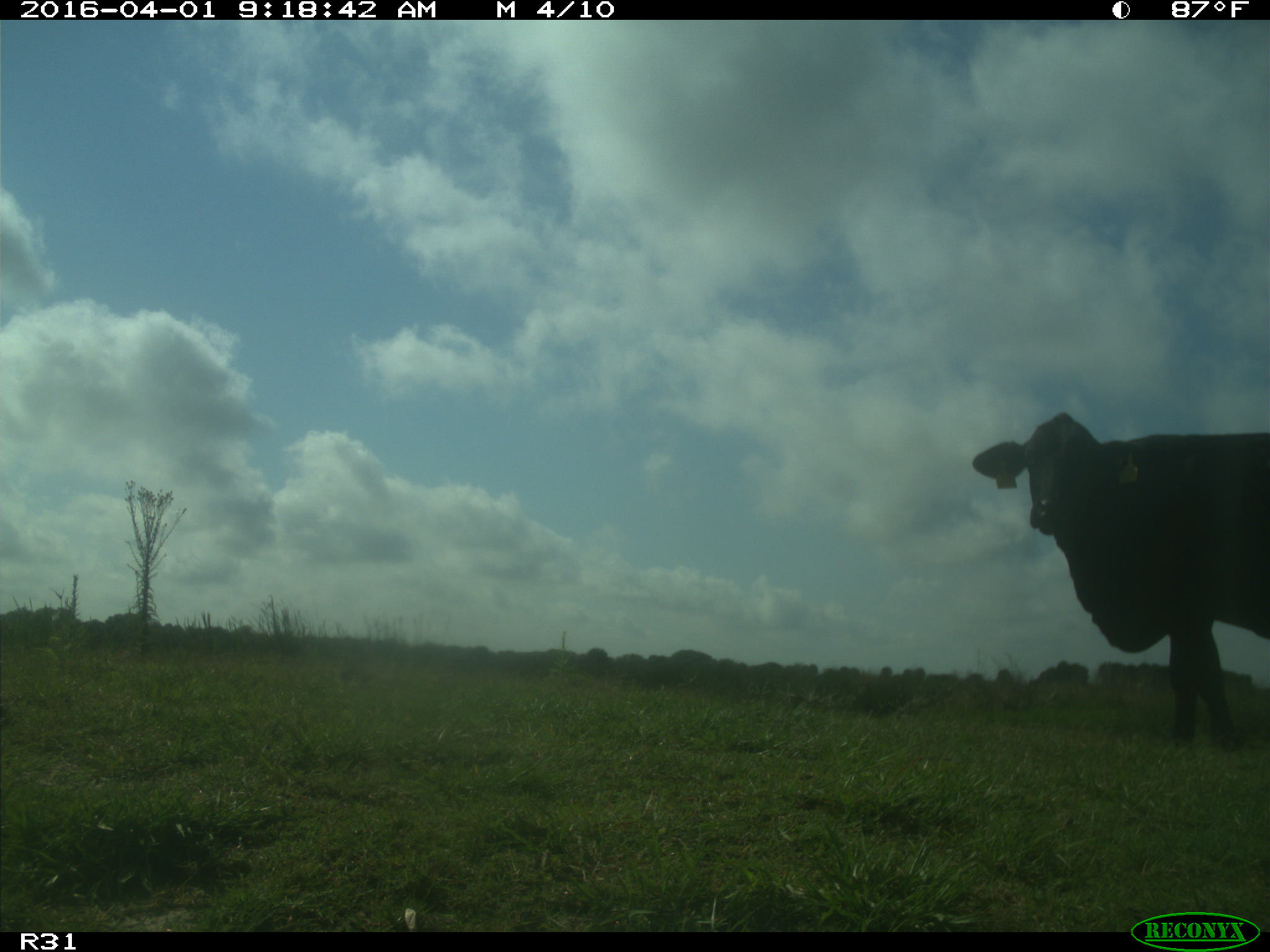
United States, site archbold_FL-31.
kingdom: Animalia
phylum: Chordata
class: Mammalia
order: Artiodactyla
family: Bovidae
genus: Bos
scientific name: Bos taurus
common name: domestic cow